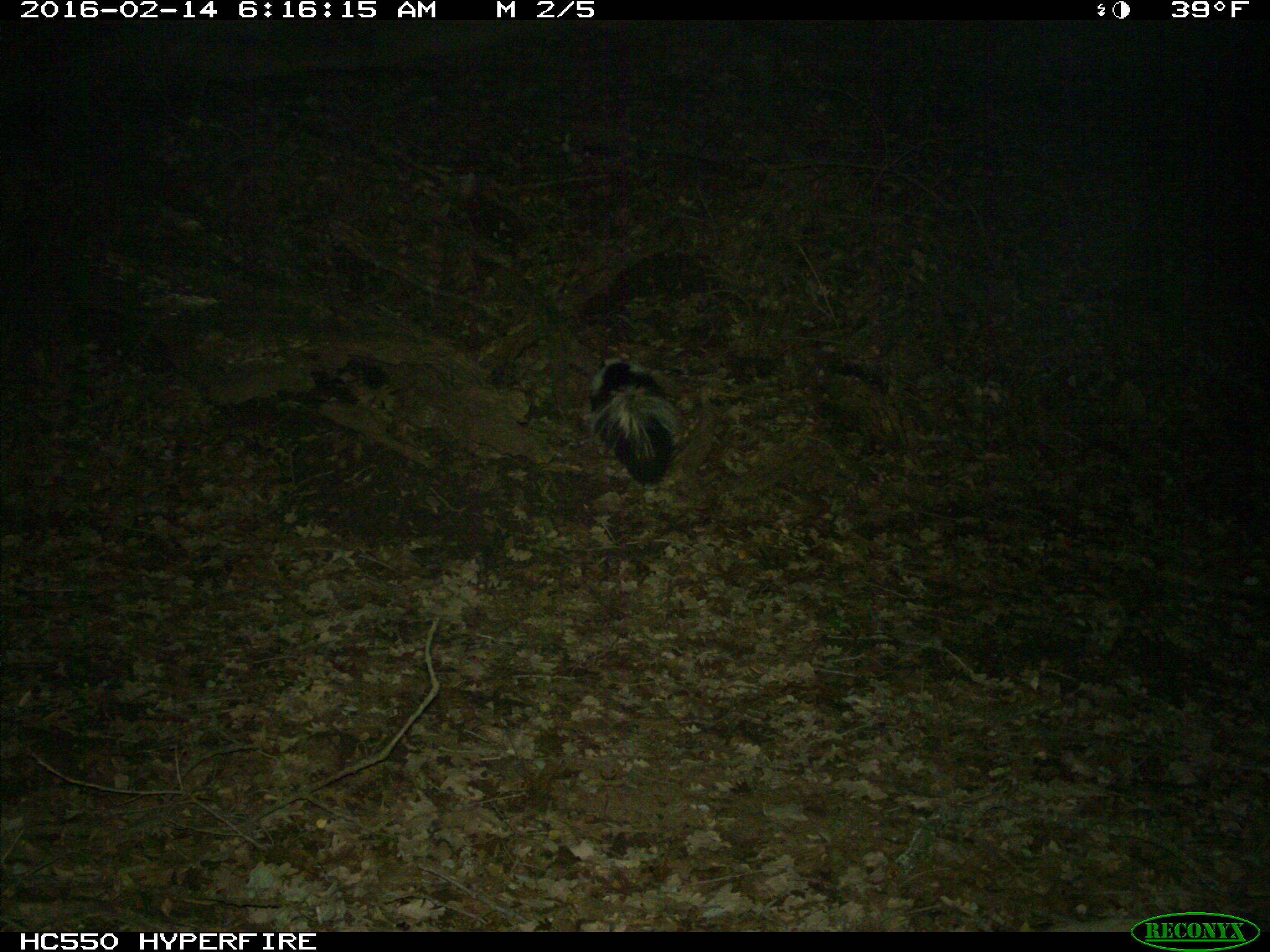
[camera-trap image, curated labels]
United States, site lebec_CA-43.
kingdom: Animalia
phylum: Chordata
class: Mammalia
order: Carnivora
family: Mephitidae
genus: Mephitis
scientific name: Mephitis mephitis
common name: striped skunk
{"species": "Mephitis mephitis (striped skunk)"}